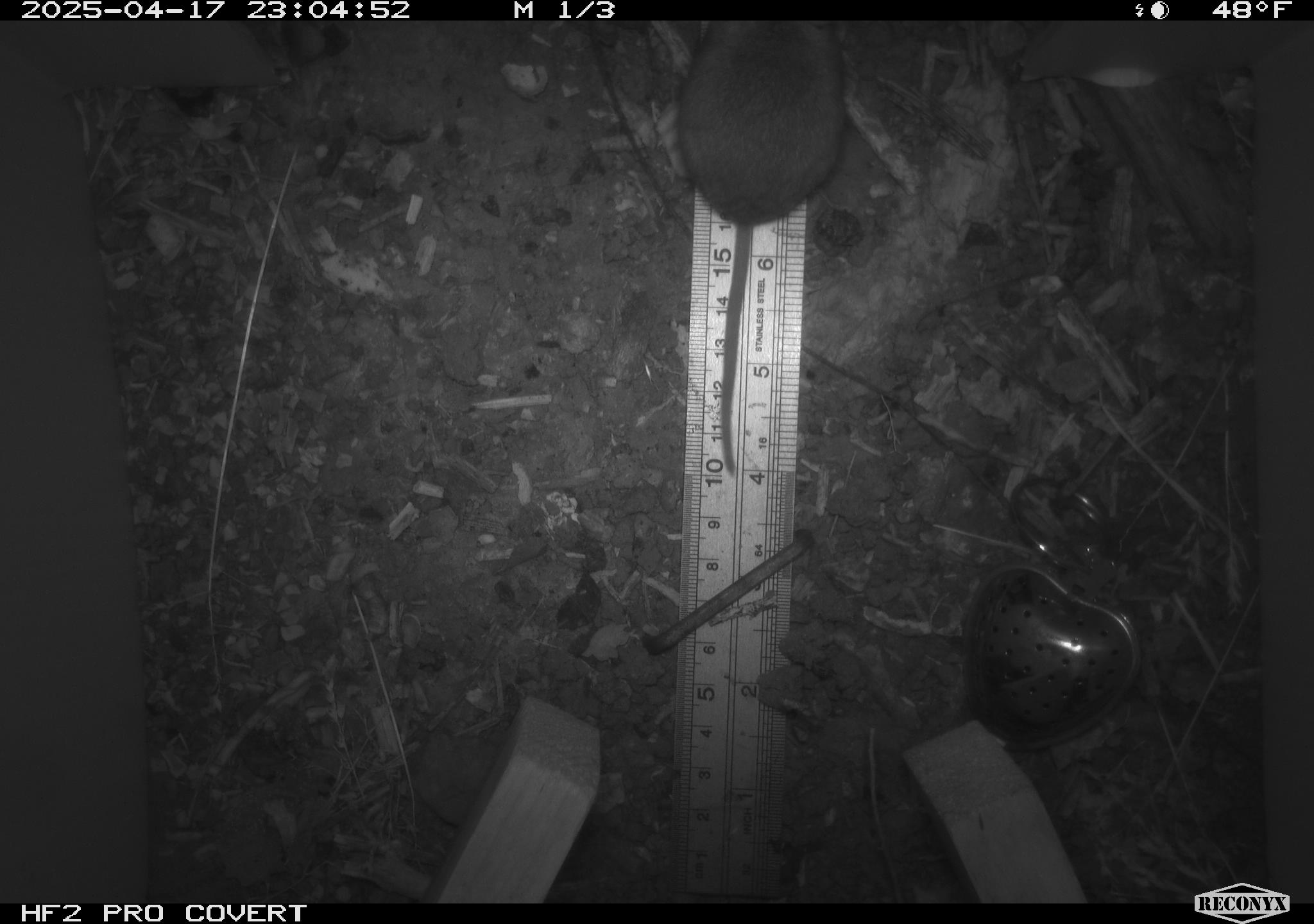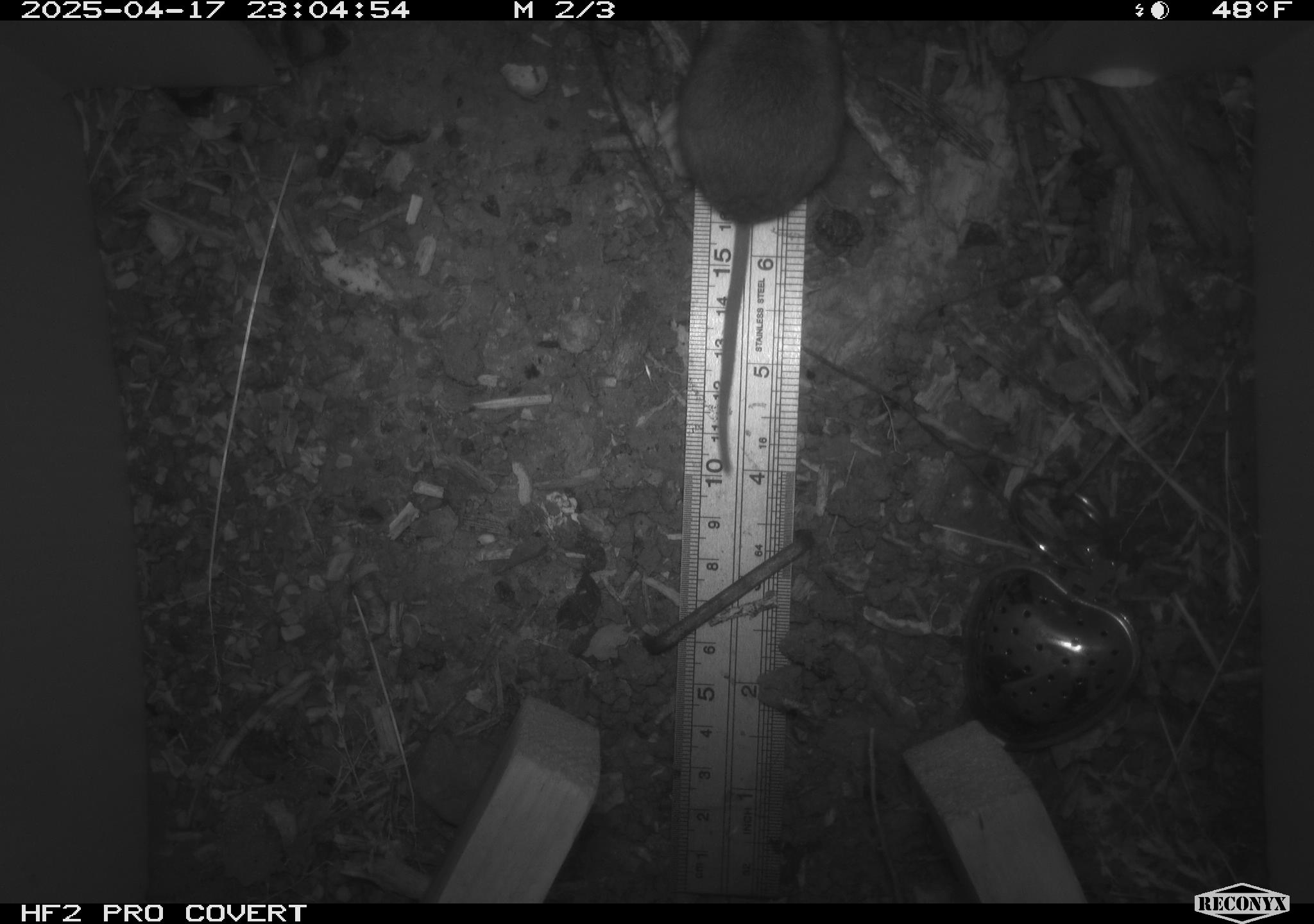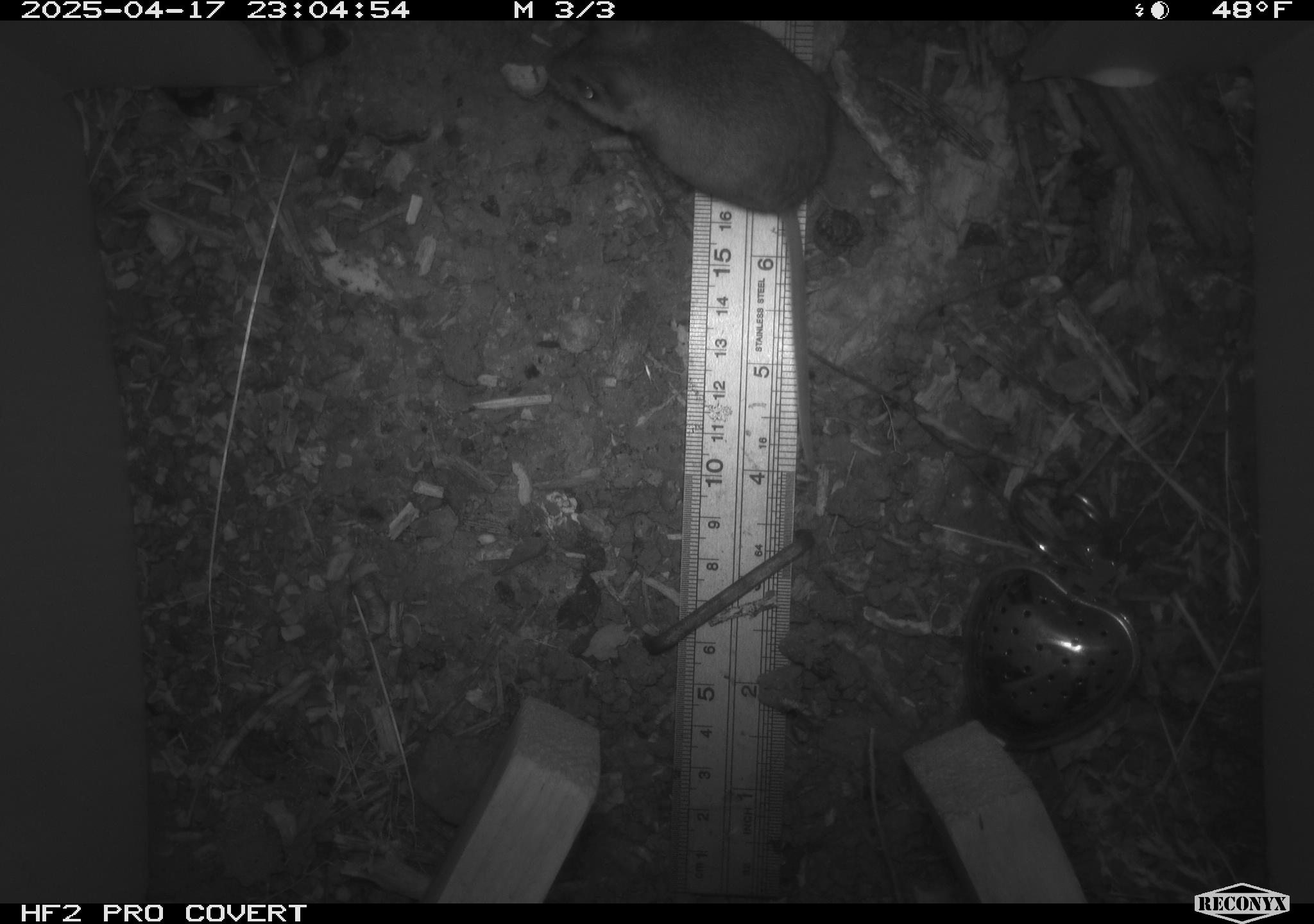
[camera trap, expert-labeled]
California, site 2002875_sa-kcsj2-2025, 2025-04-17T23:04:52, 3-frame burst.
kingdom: Animalia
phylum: Chordata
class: Mammalia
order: Rodentia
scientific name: Rodentia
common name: rodent